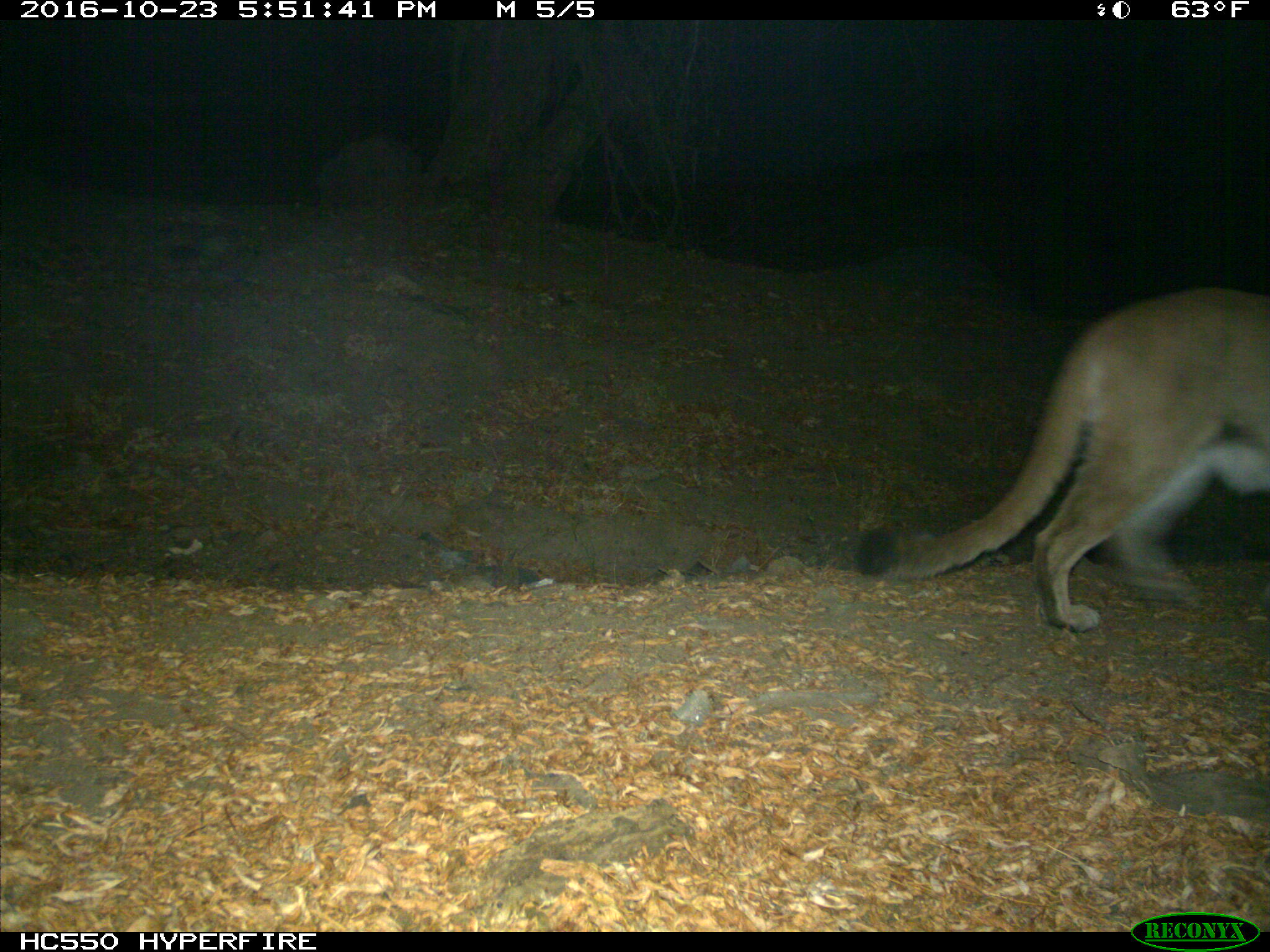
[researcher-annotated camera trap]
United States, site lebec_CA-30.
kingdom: Animalia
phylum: Chordata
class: Mammalia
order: Carnivora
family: Felidae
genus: Puma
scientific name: Puma concolor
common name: mountain lion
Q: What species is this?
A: Puma concolor (mountain lion).